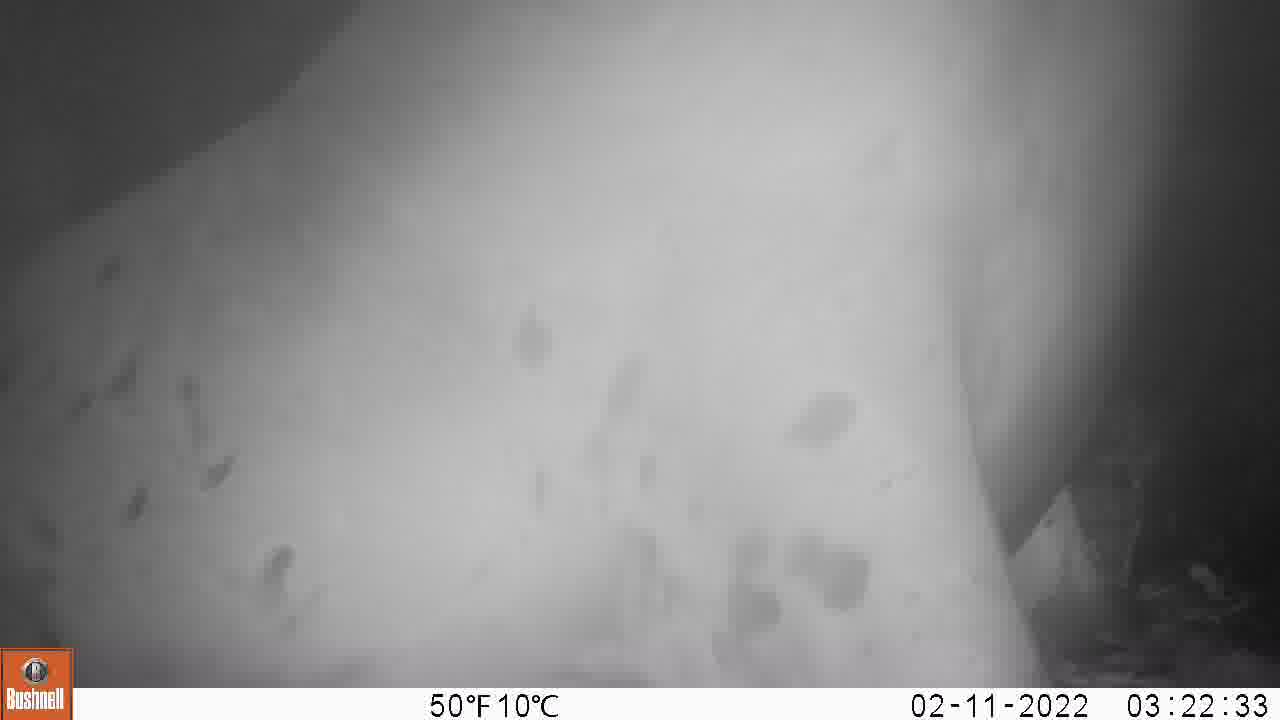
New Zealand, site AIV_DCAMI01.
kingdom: Animalia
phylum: Chordata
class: Mammalia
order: Carnivora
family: Otariidae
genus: Phocarctos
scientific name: Phocarctos hookeri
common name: new zealand sea lion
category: sealion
Sealion (new zealand sea lion) (Phocarctos hookeri).